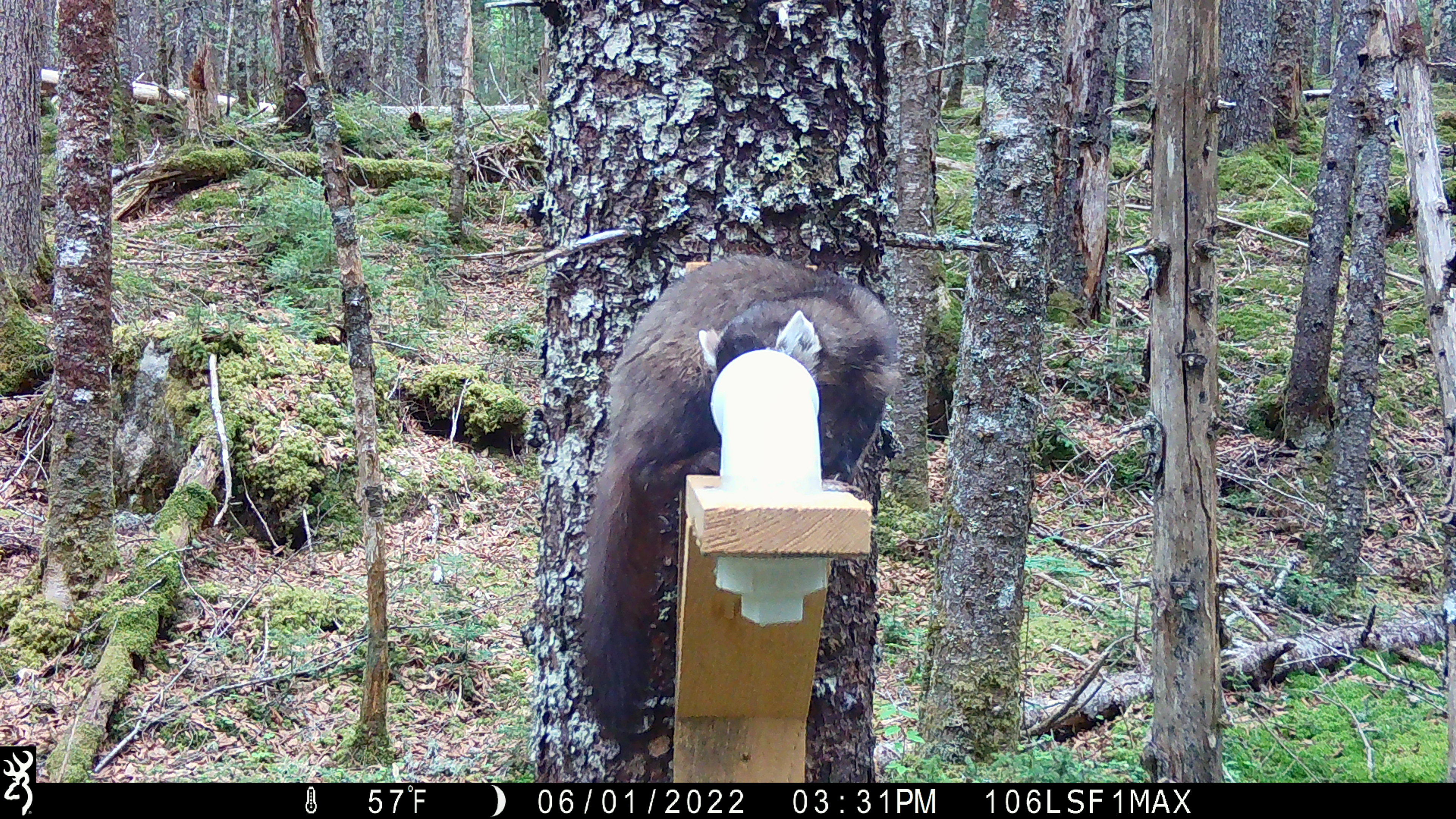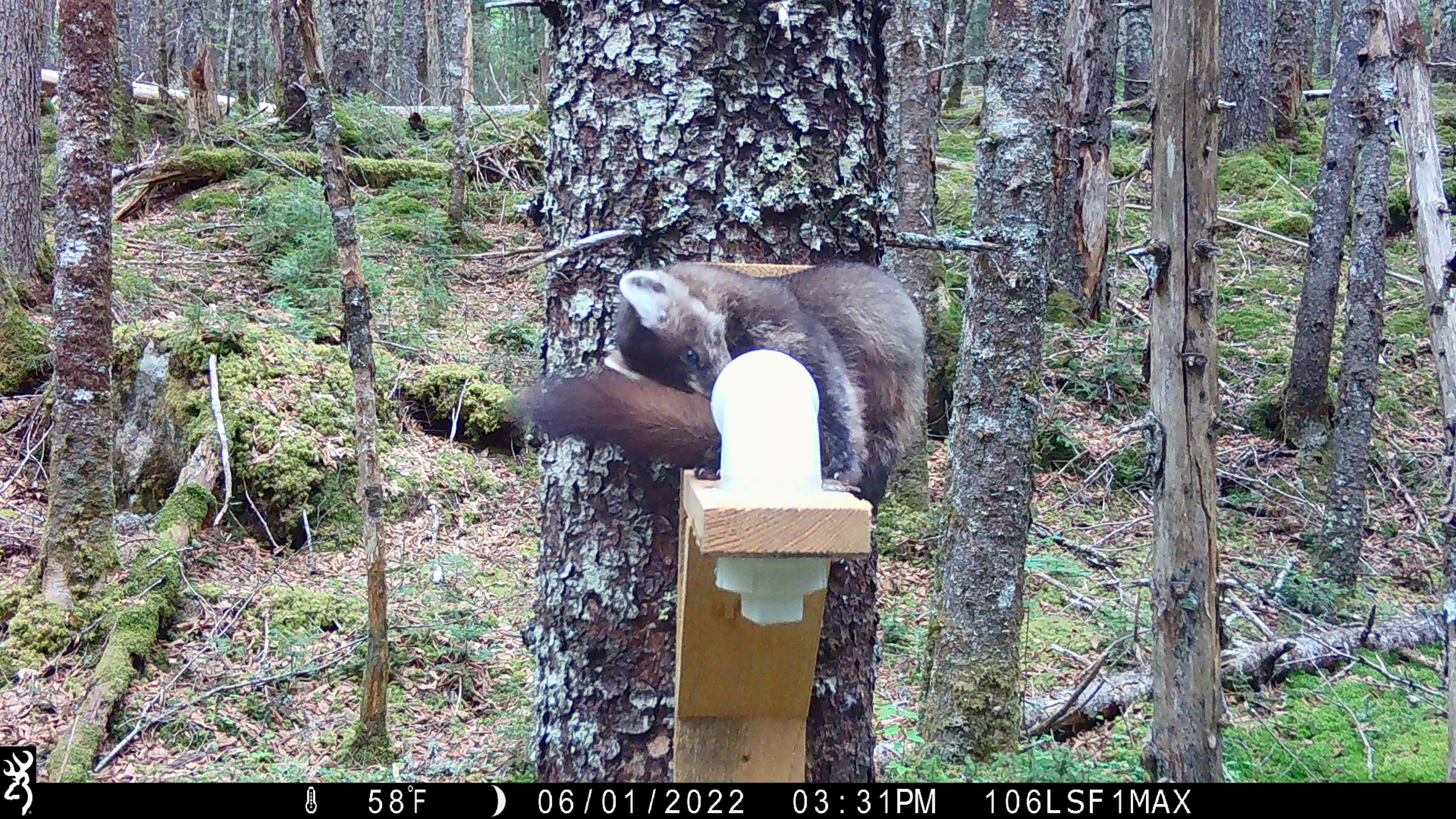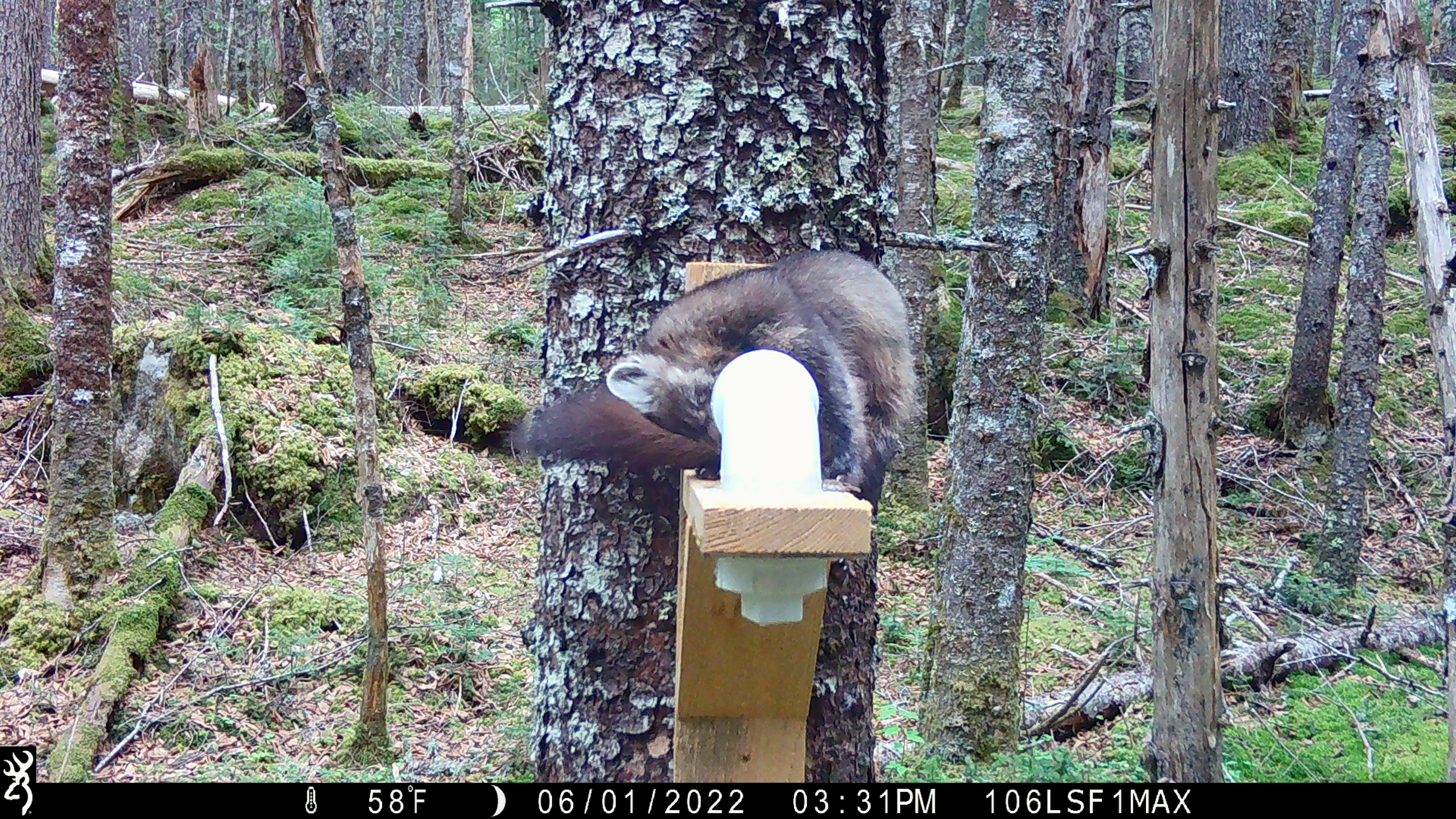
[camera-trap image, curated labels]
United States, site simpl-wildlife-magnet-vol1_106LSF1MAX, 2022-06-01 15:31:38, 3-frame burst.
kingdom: Animalia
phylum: Chordata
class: Mammalia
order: Carnivora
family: Mustelidae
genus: Martes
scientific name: Martes americana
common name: american marten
American marten (Martes americana).